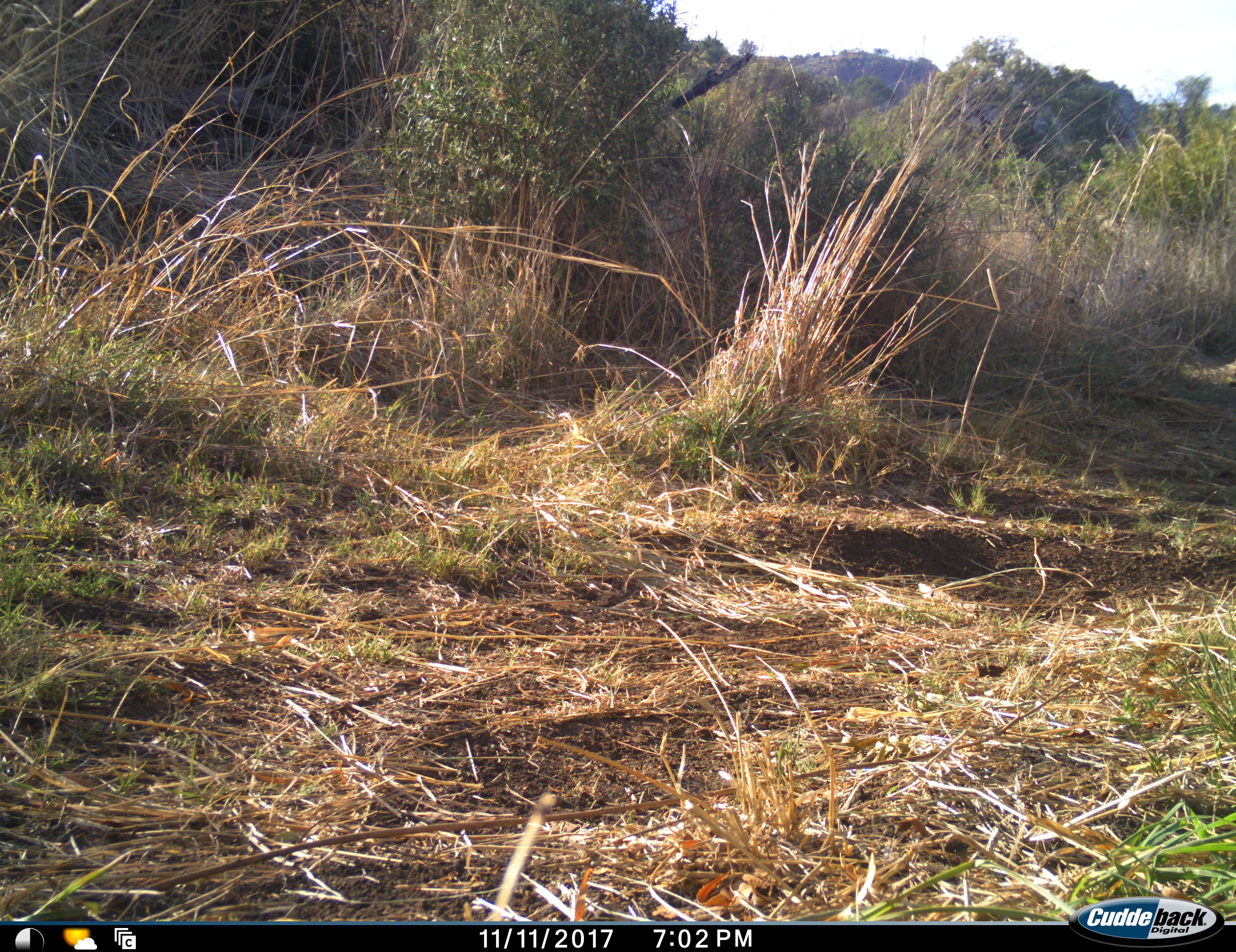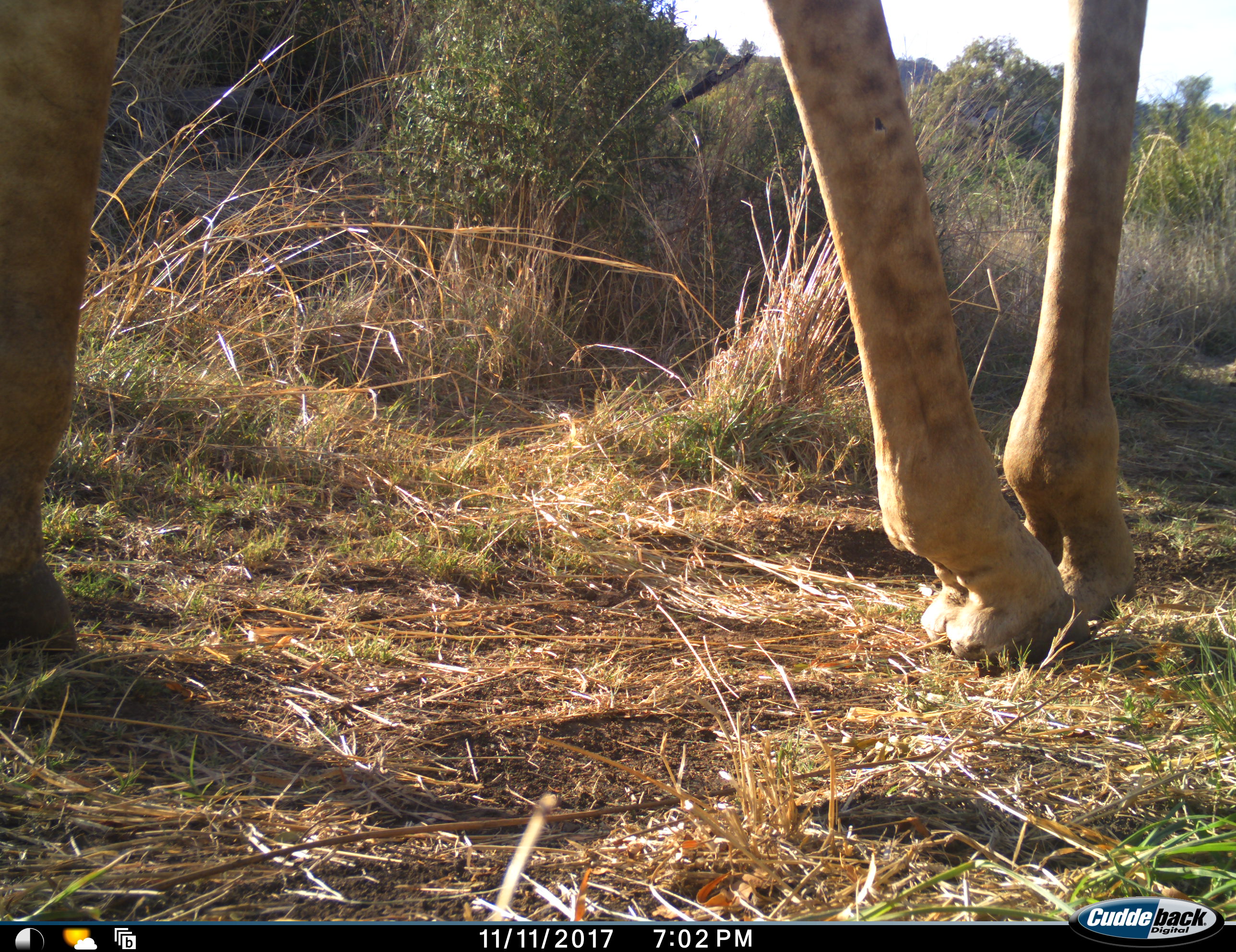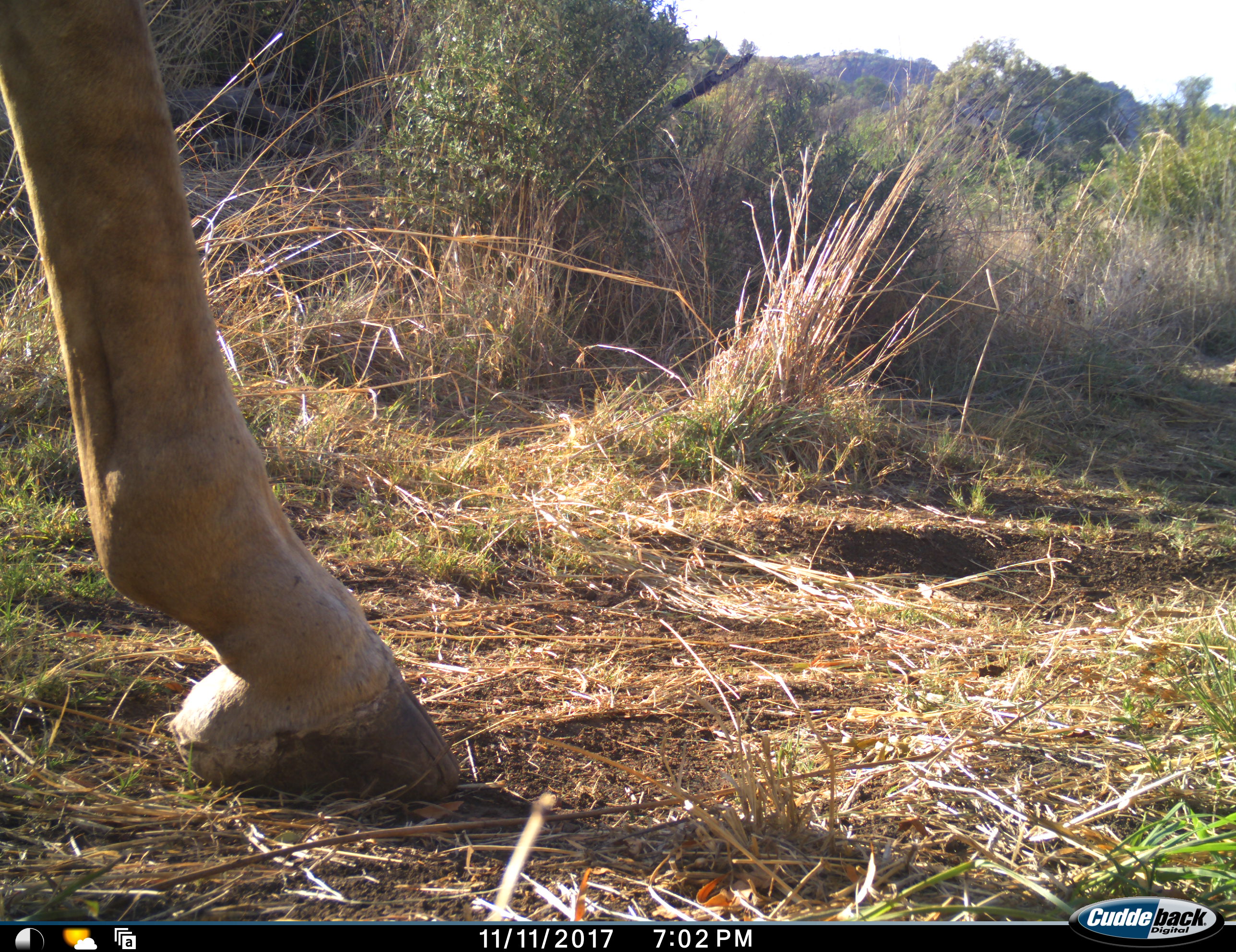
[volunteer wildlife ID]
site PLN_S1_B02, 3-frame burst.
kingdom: Animalia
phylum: Chordata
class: Mammalia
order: Artiodactyla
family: Giraffidae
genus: Giraffa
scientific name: Giraffa camelopardalis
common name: giraffe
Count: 1.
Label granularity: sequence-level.